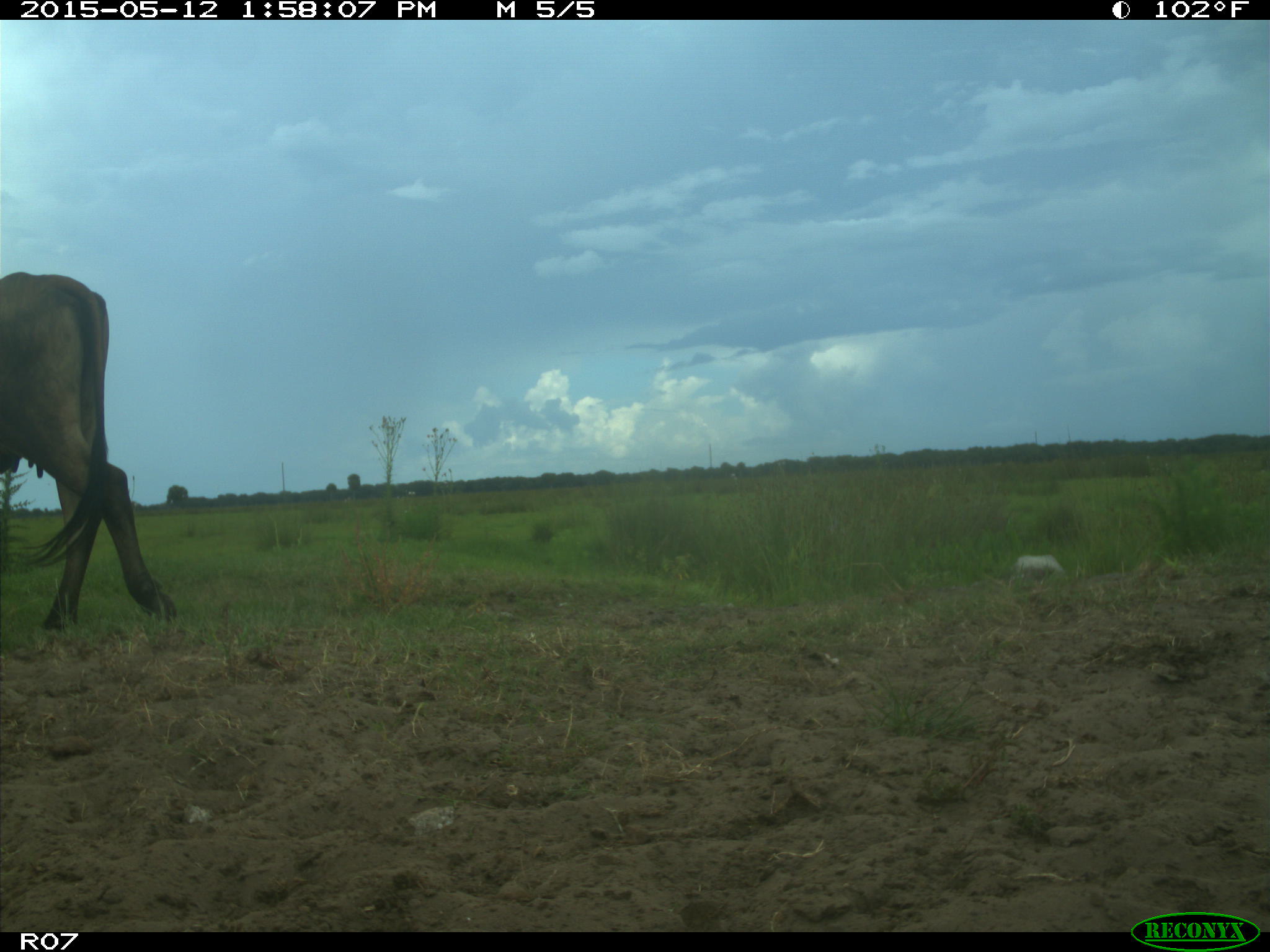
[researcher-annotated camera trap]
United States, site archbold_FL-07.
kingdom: Animalia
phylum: Chordata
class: Mammalia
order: Artiodactyla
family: Bovidae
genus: Bos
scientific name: Bos taurus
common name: domestic cow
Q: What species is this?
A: Bos taurus (domestic cow).